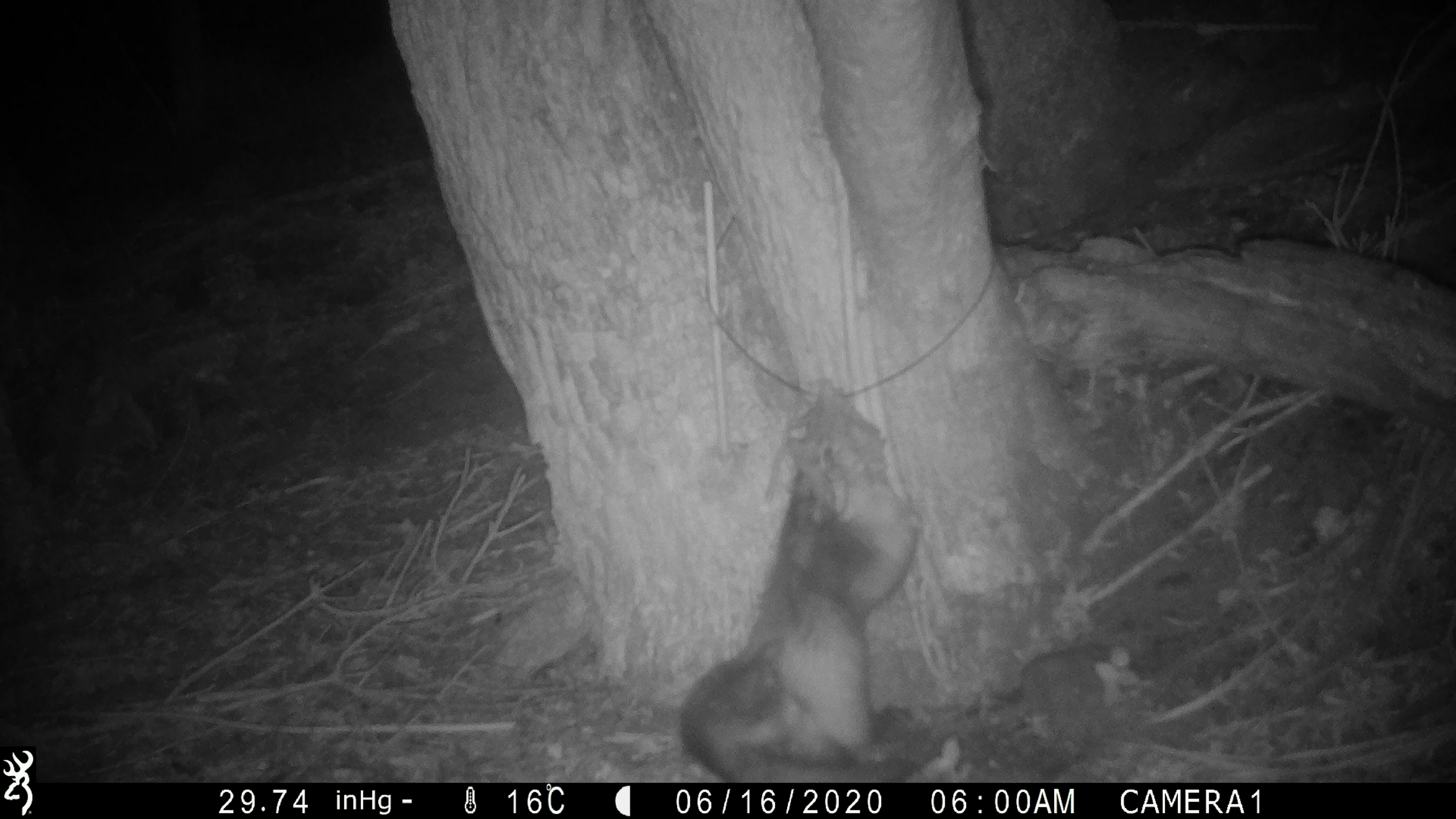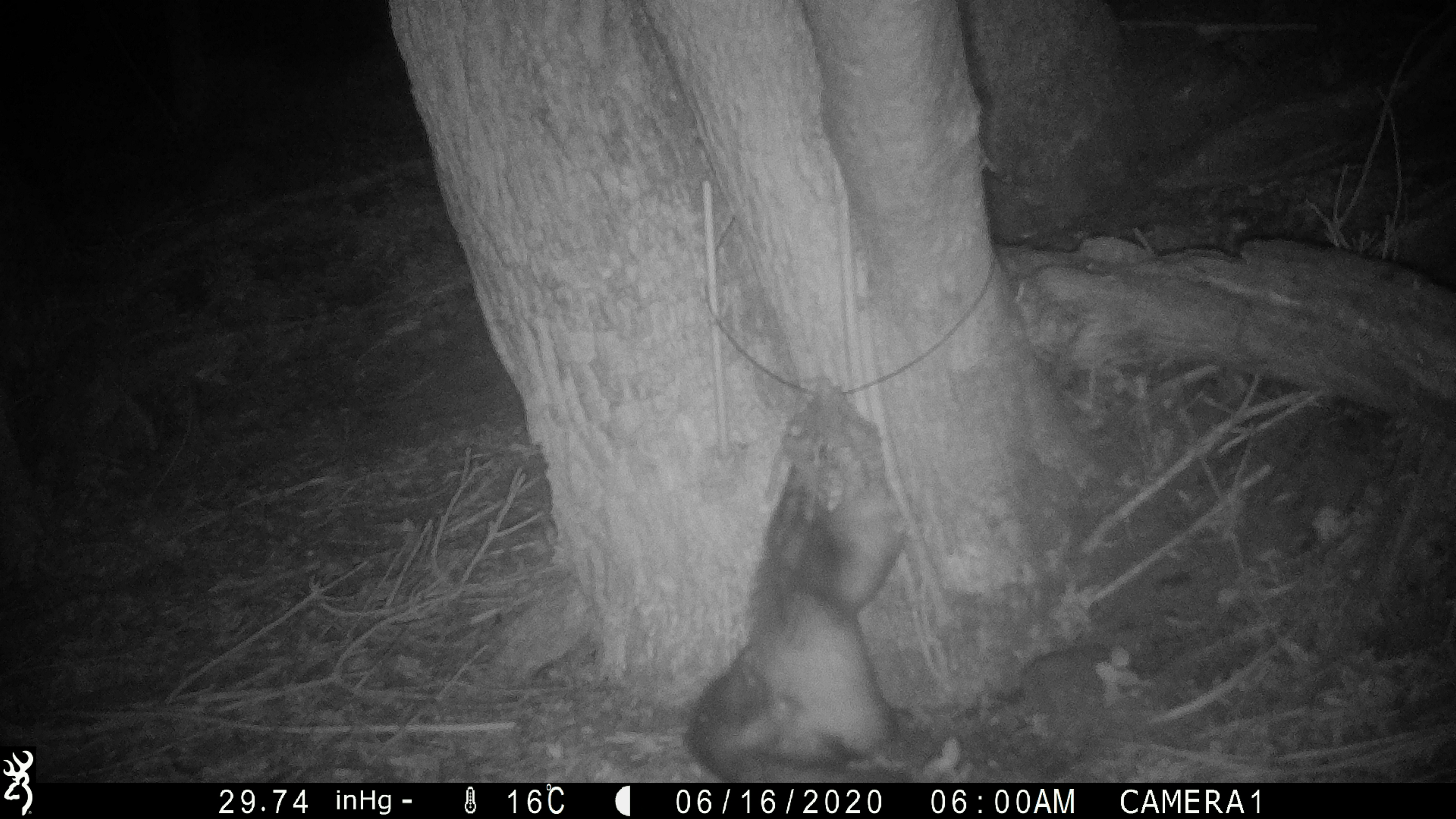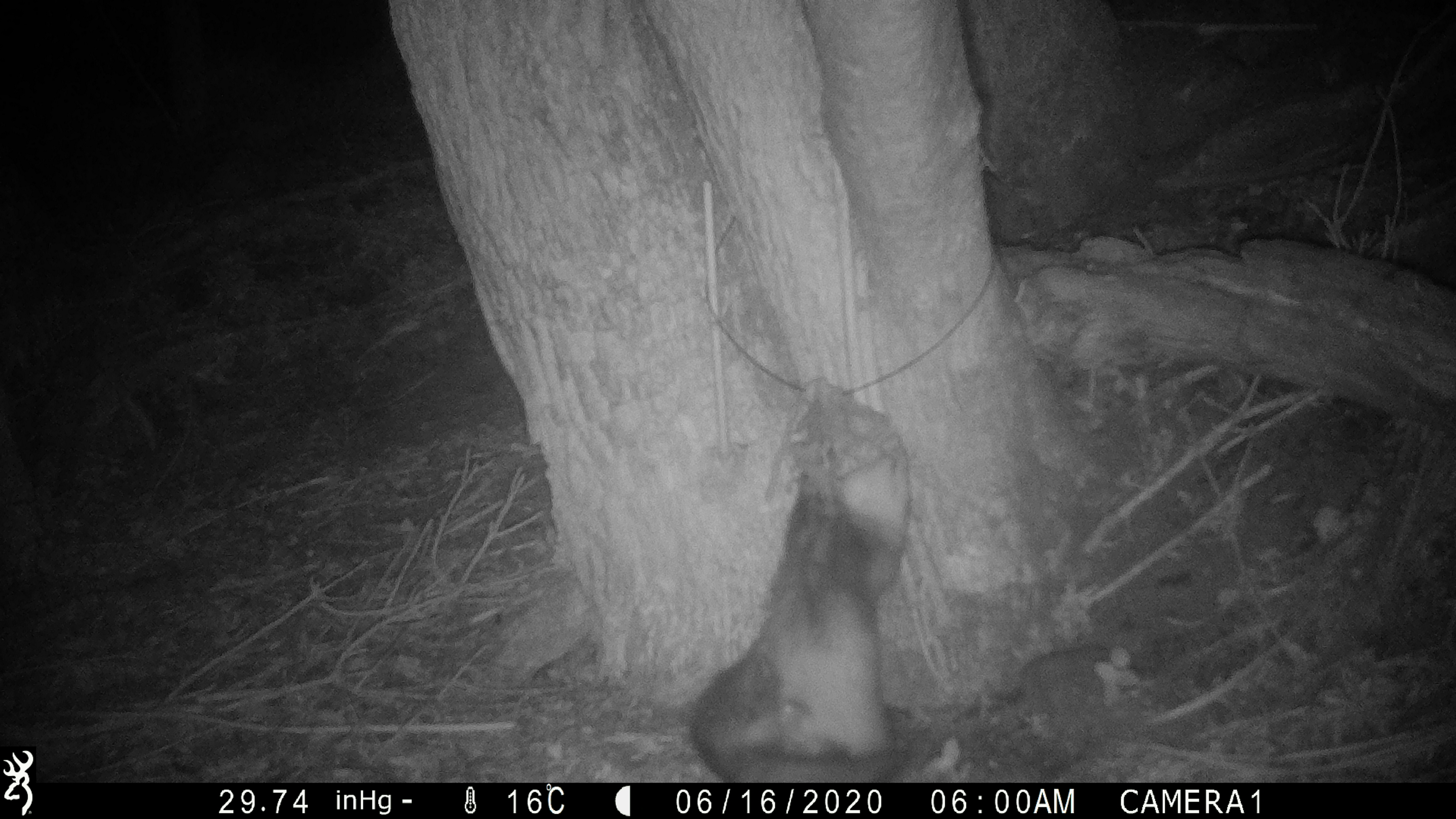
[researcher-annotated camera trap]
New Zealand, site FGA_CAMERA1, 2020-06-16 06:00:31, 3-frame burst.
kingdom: Animalia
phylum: Chordata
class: Mammalia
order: Carnivora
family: Mustelidae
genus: Mustela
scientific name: Mustela furo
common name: ferret